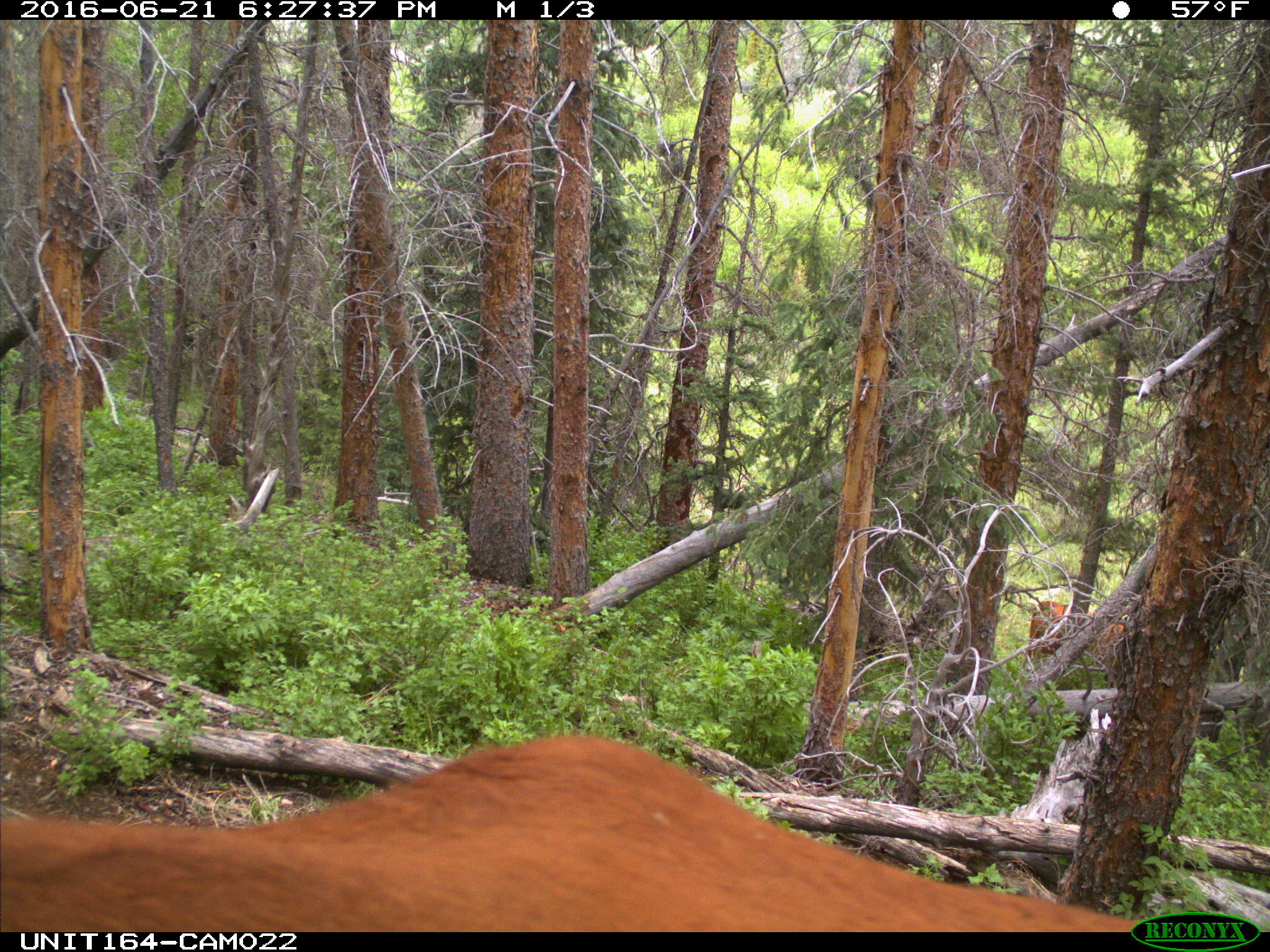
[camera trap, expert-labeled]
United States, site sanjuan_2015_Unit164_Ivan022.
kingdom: Animalia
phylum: Chordata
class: Mammalia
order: Artiodactyla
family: Bovidae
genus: Bos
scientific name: Bos taurus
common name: domestic cow